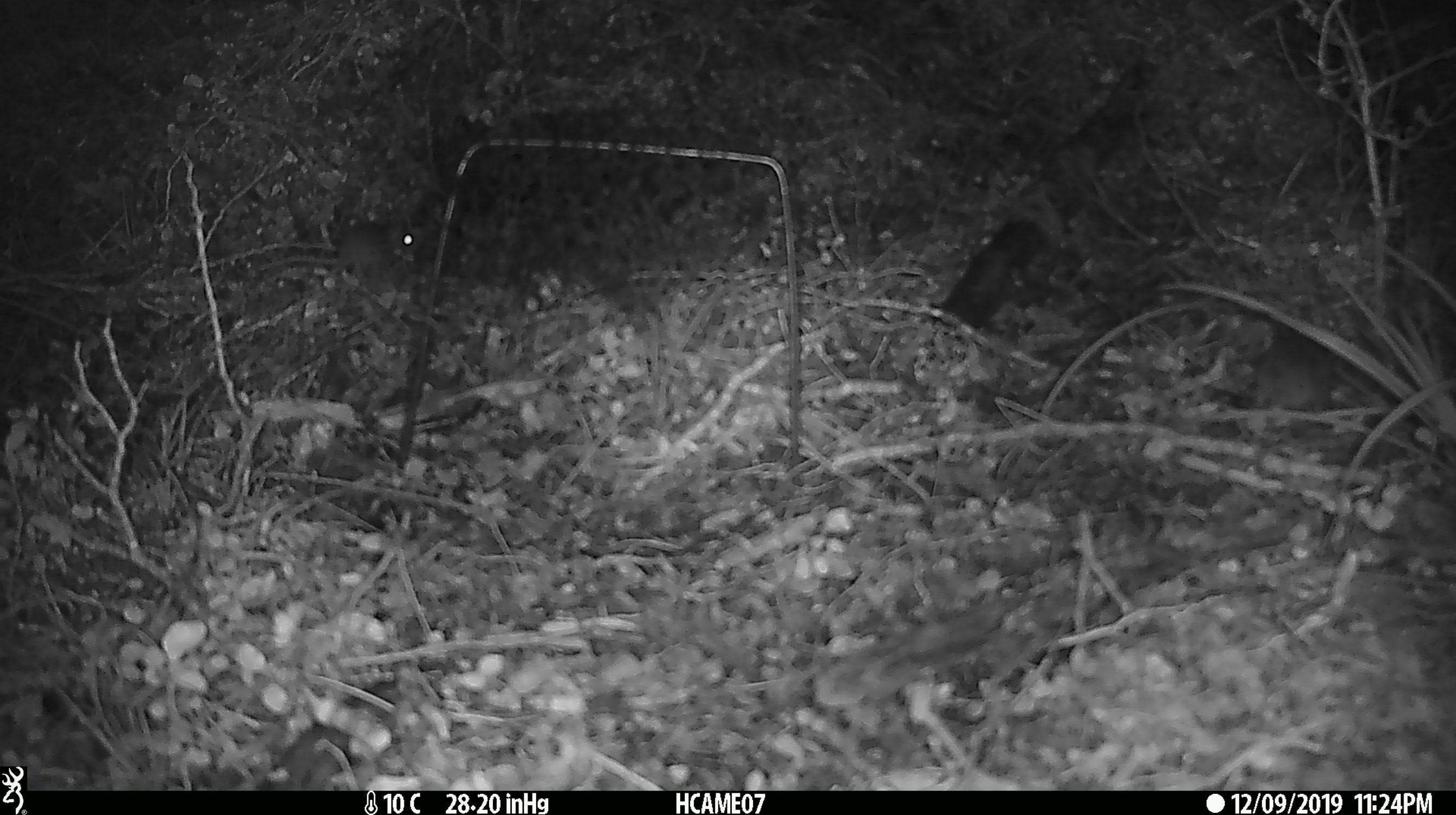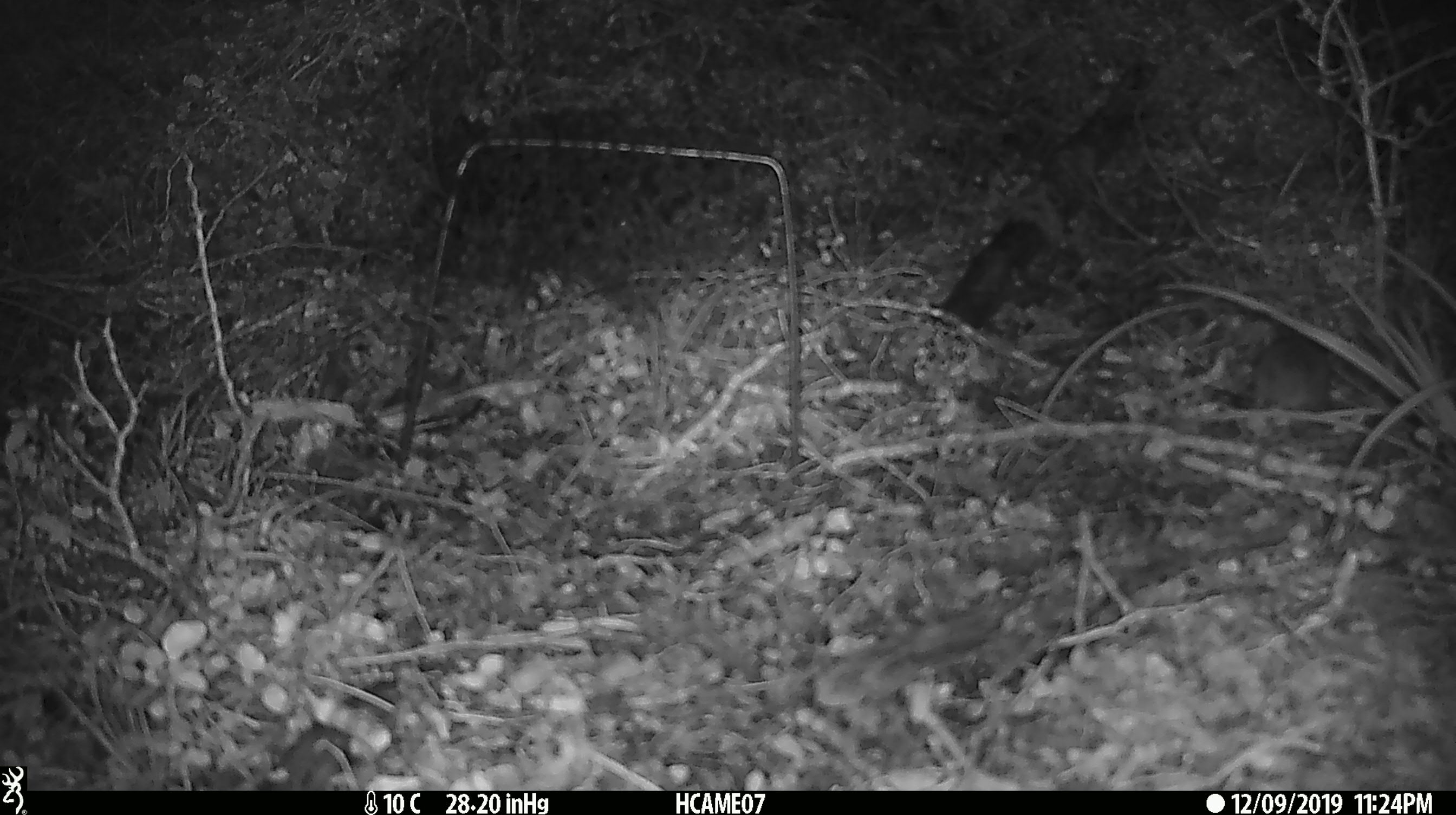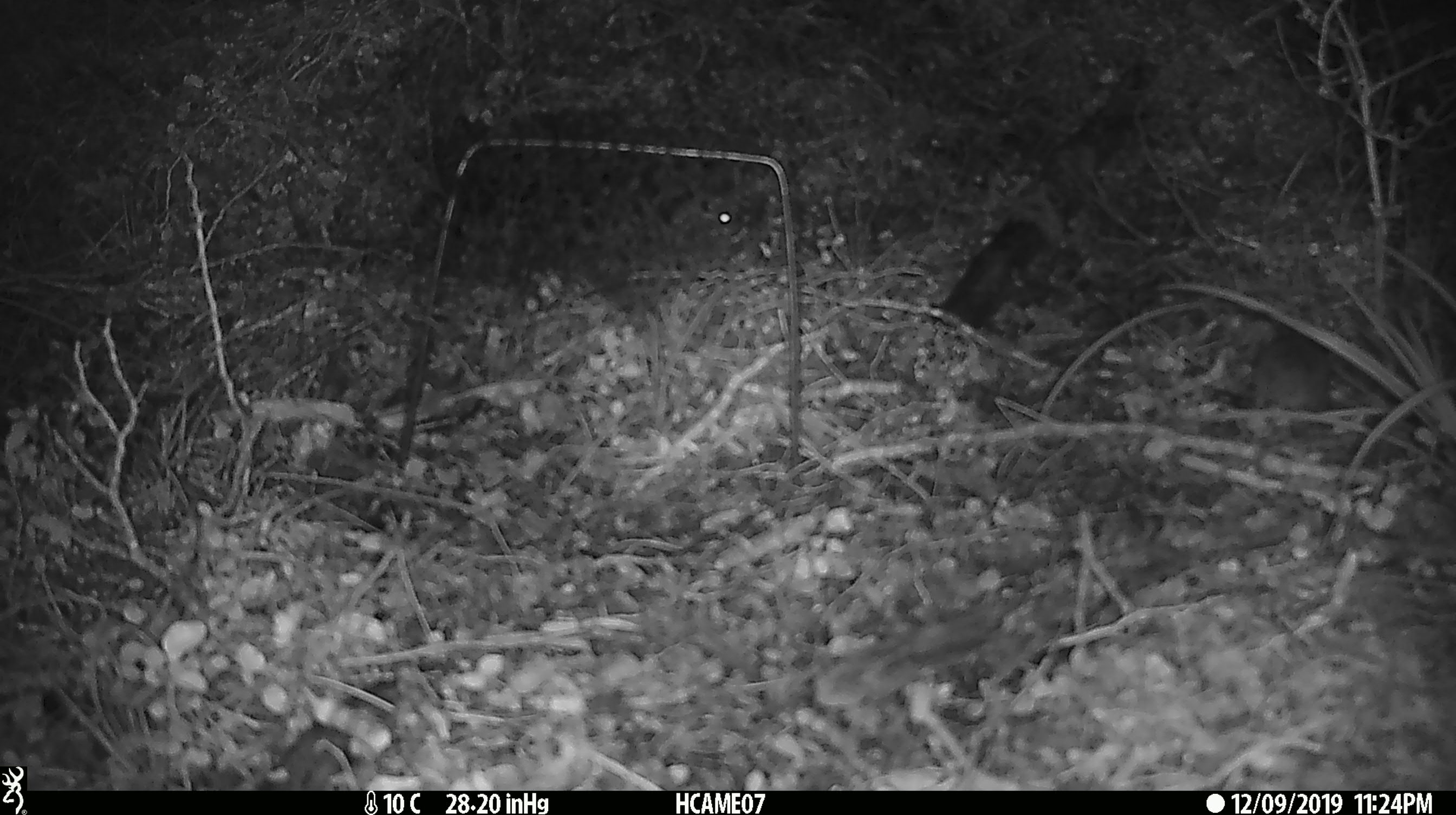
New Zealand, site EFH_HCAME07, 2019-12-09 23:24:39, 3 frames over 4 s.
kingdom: Animalia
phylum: Chordata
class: Mammalia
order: Rodentia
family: Muridae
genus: Mus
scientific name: Mus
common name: mouse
Mouse (Mus).